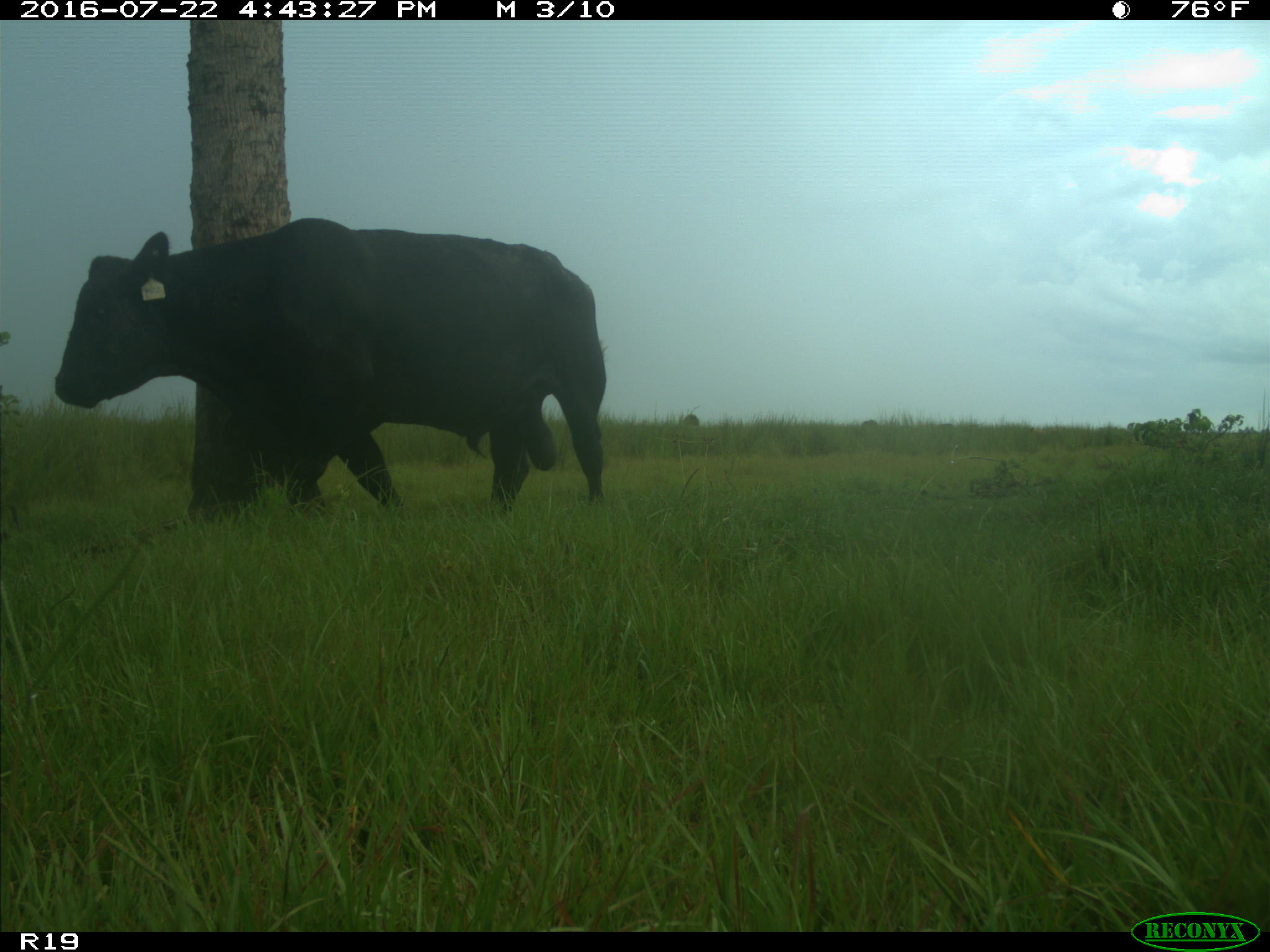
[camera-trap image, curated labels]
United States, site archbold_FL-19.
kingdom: Animalia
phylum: Chordata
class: Mammalia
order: Artiodactyla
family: Bovidae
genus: Bos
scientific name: Bos taurus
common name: domestic cow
Bos taurus (domestic cow).